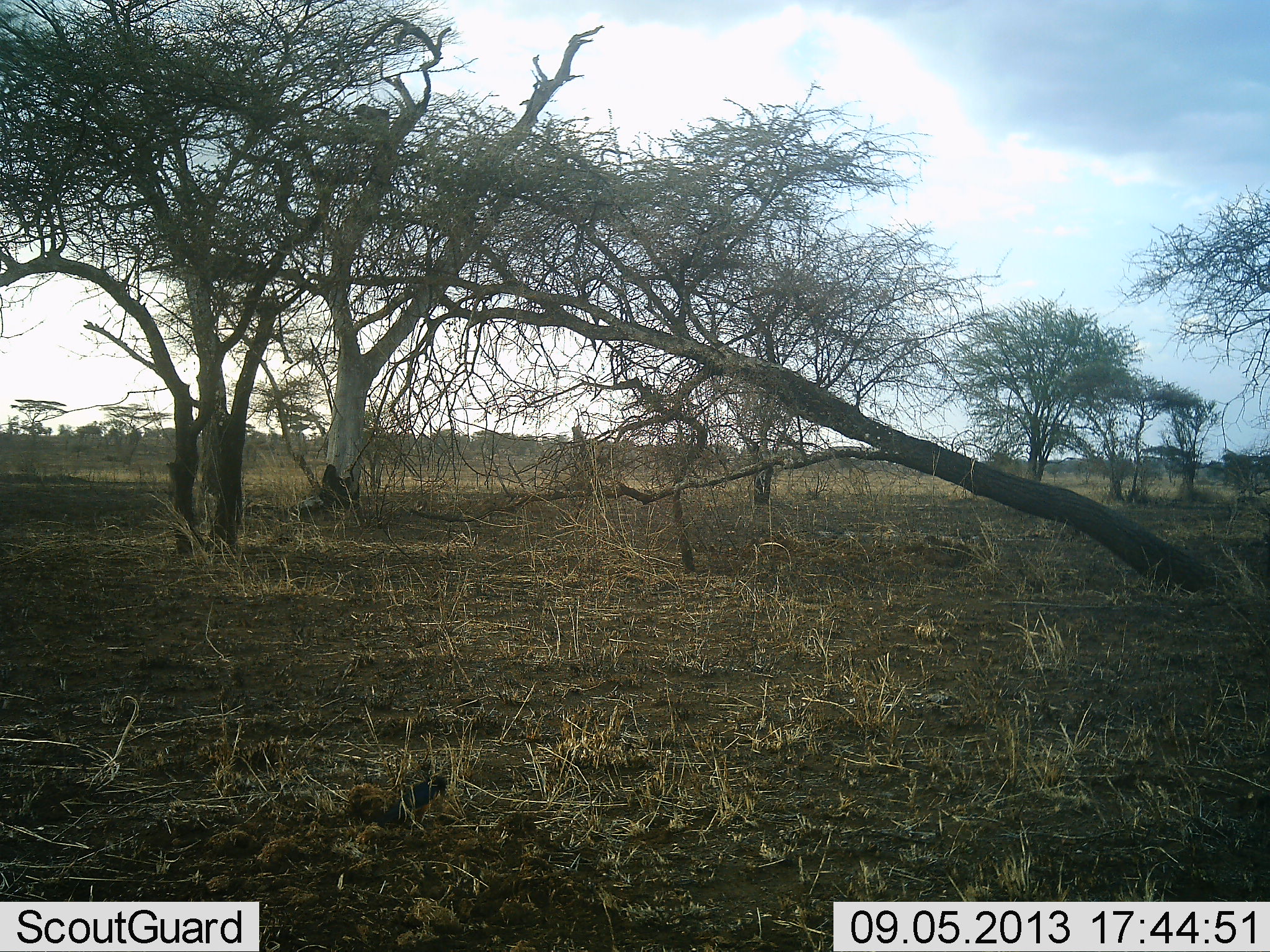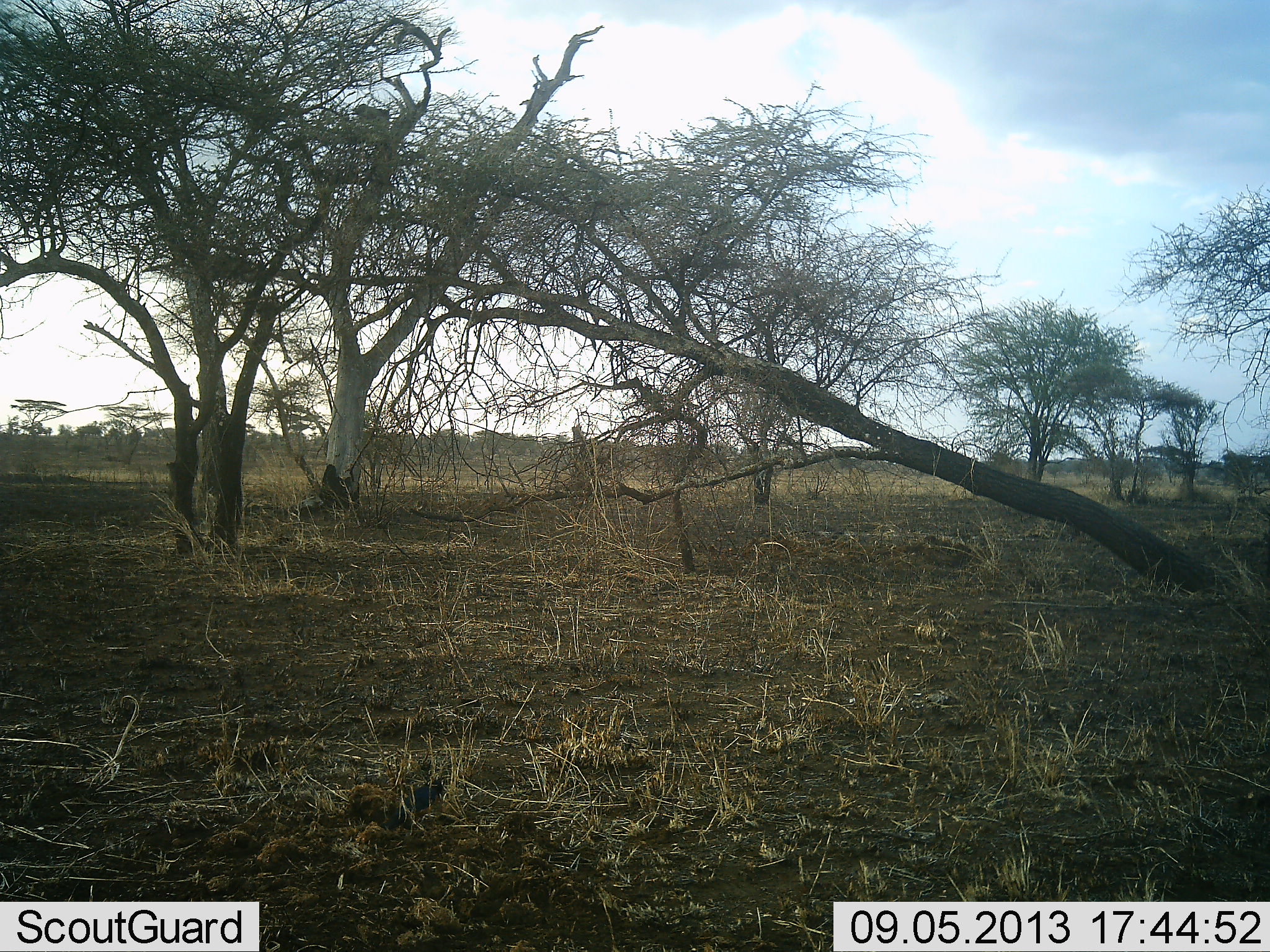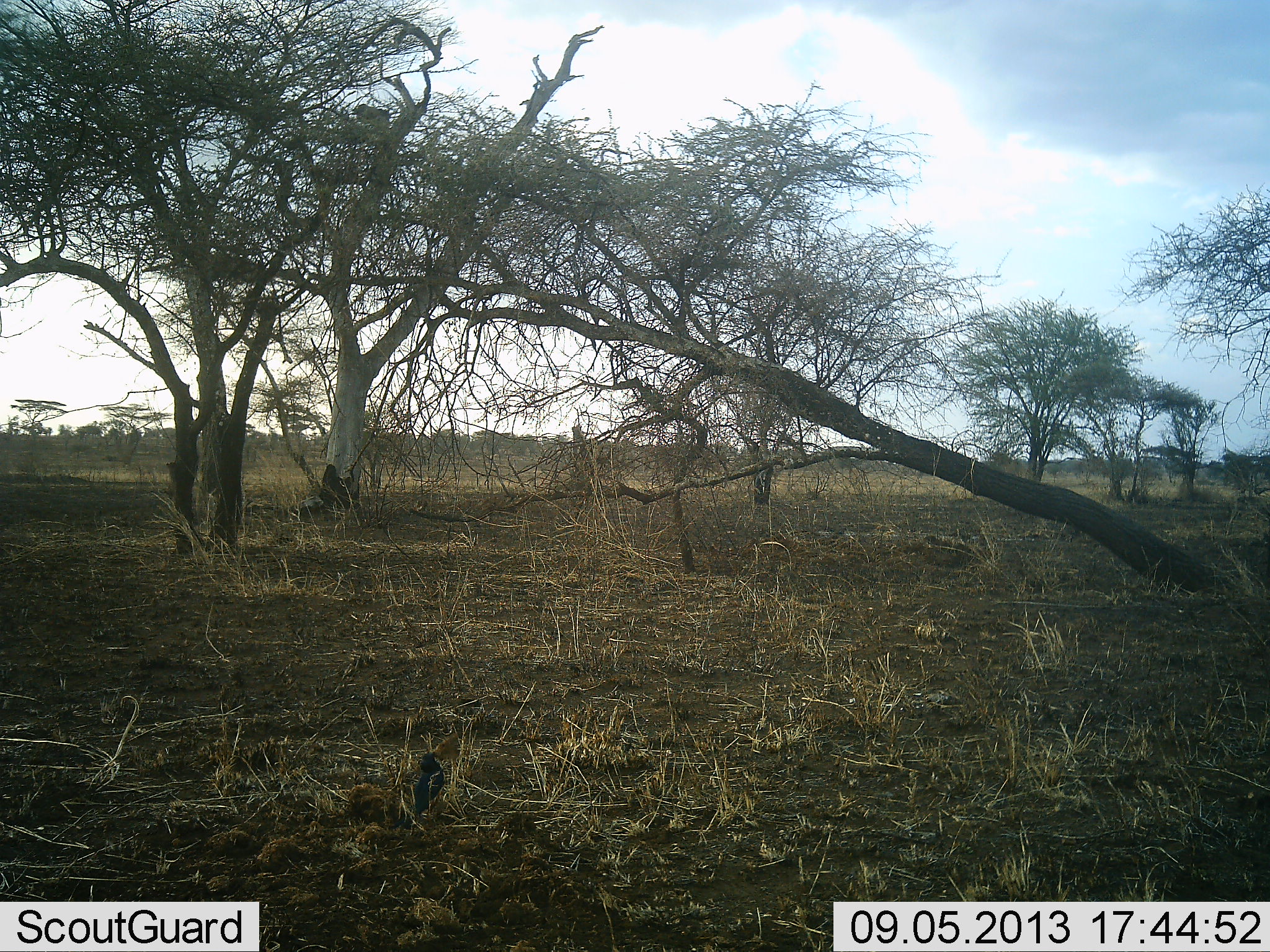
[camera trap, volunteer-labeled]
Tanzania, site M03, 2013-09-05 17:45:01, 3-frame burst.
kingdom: Animalia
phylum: Chordata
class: Aves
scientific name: Aves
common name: bird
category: otherbird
Otherbird (bird) (Aves), count 1. Behavior (volunteer vote fractions): standing 60%, resting 0%, moving 7%, interacting 7%. Young present (vote fraction): 0%. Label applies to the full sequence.